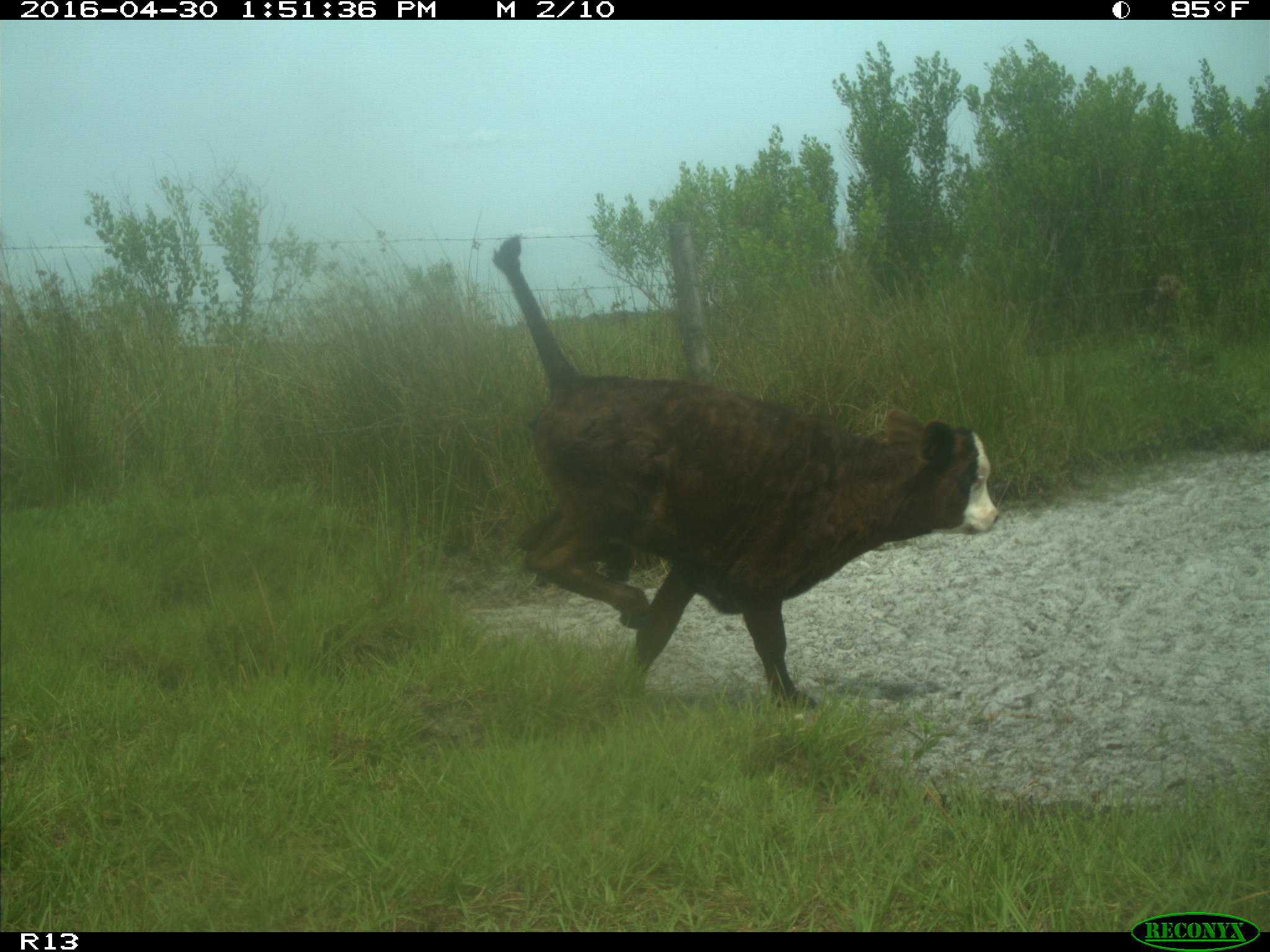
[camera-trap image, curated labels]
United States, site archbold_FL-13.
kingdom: Animalia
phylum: Chordata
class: Mammalia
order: Artiodactyla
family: Bovidae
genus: Bos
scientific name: Bos taurus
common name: domestic cow